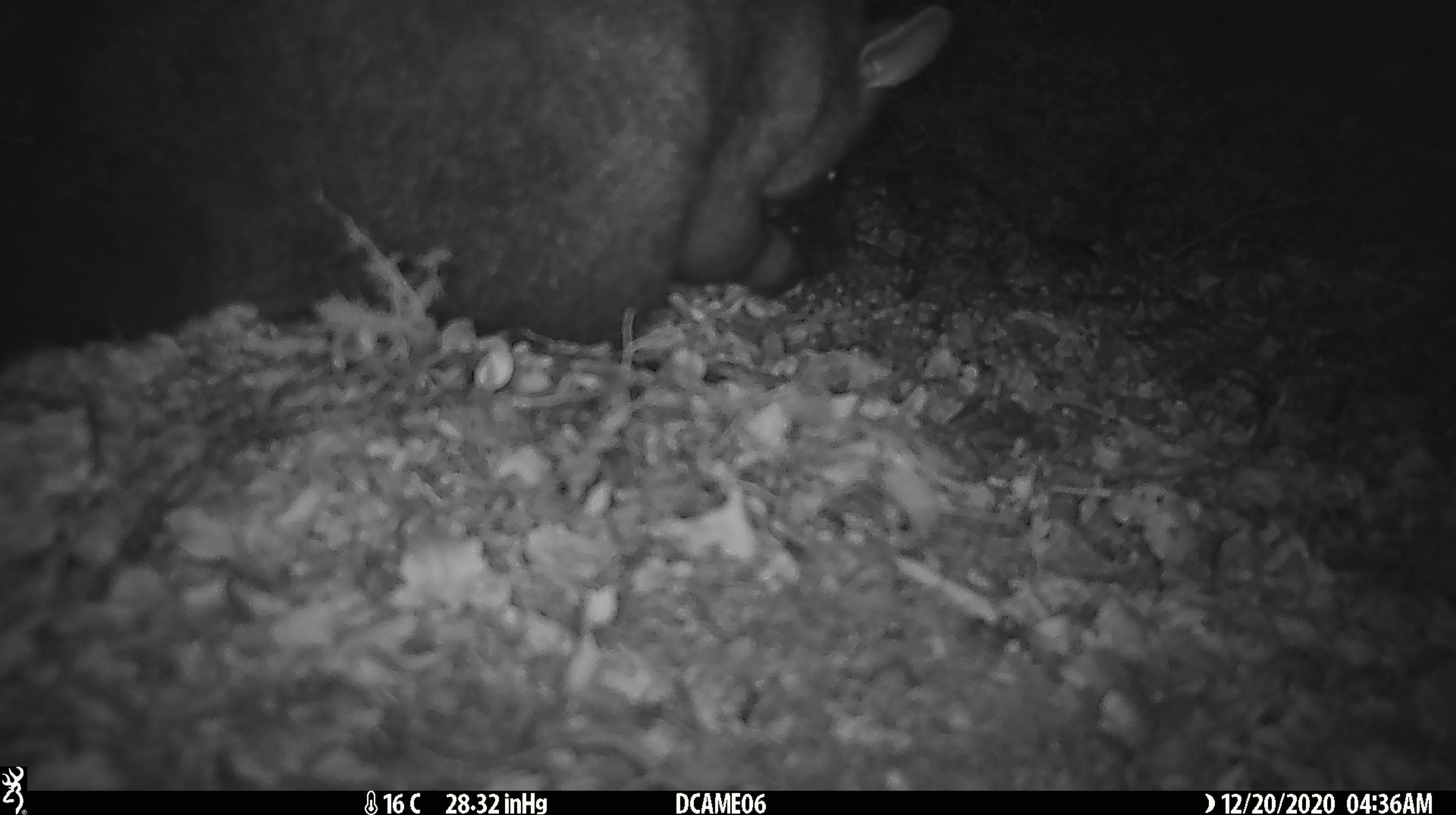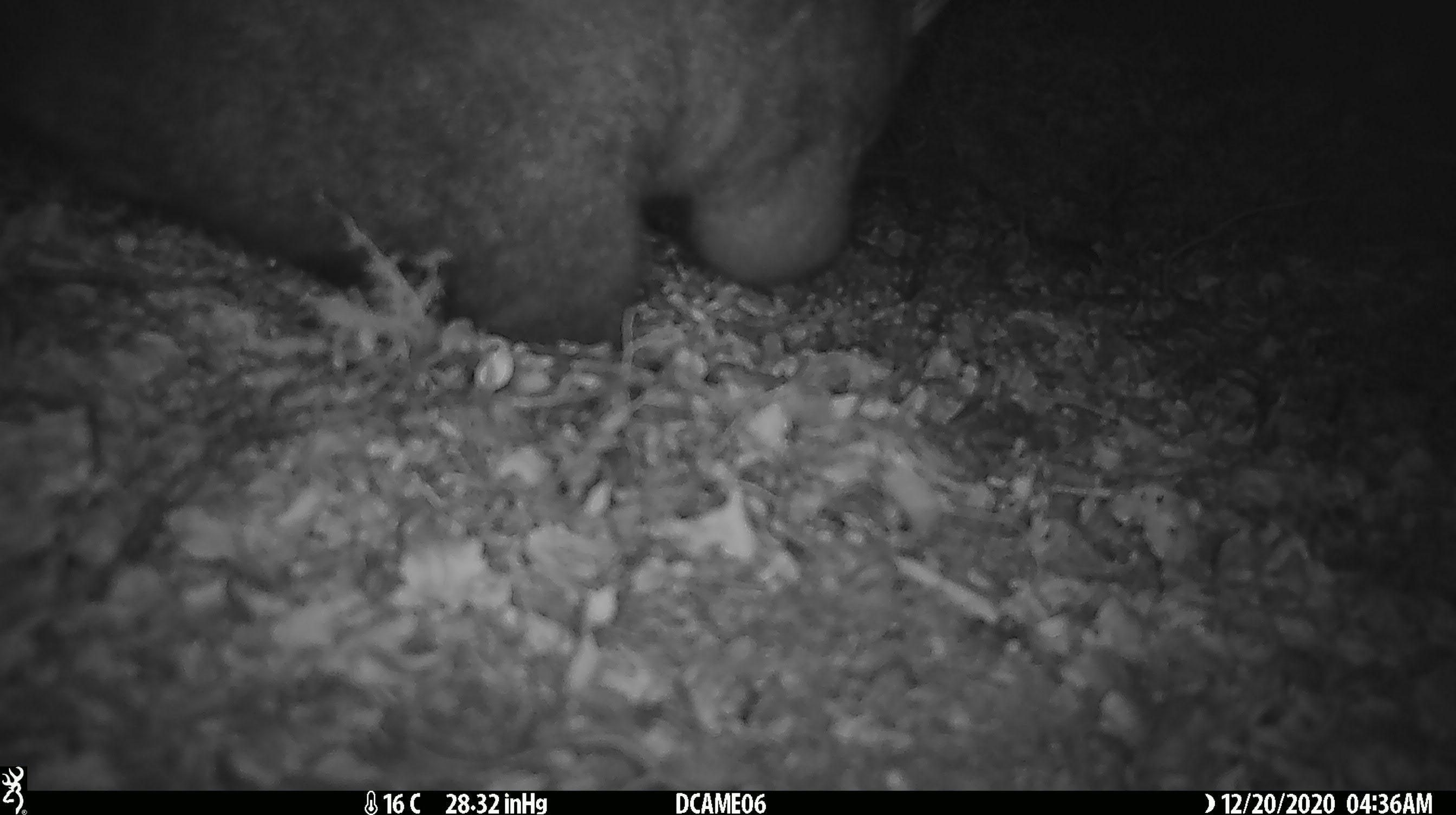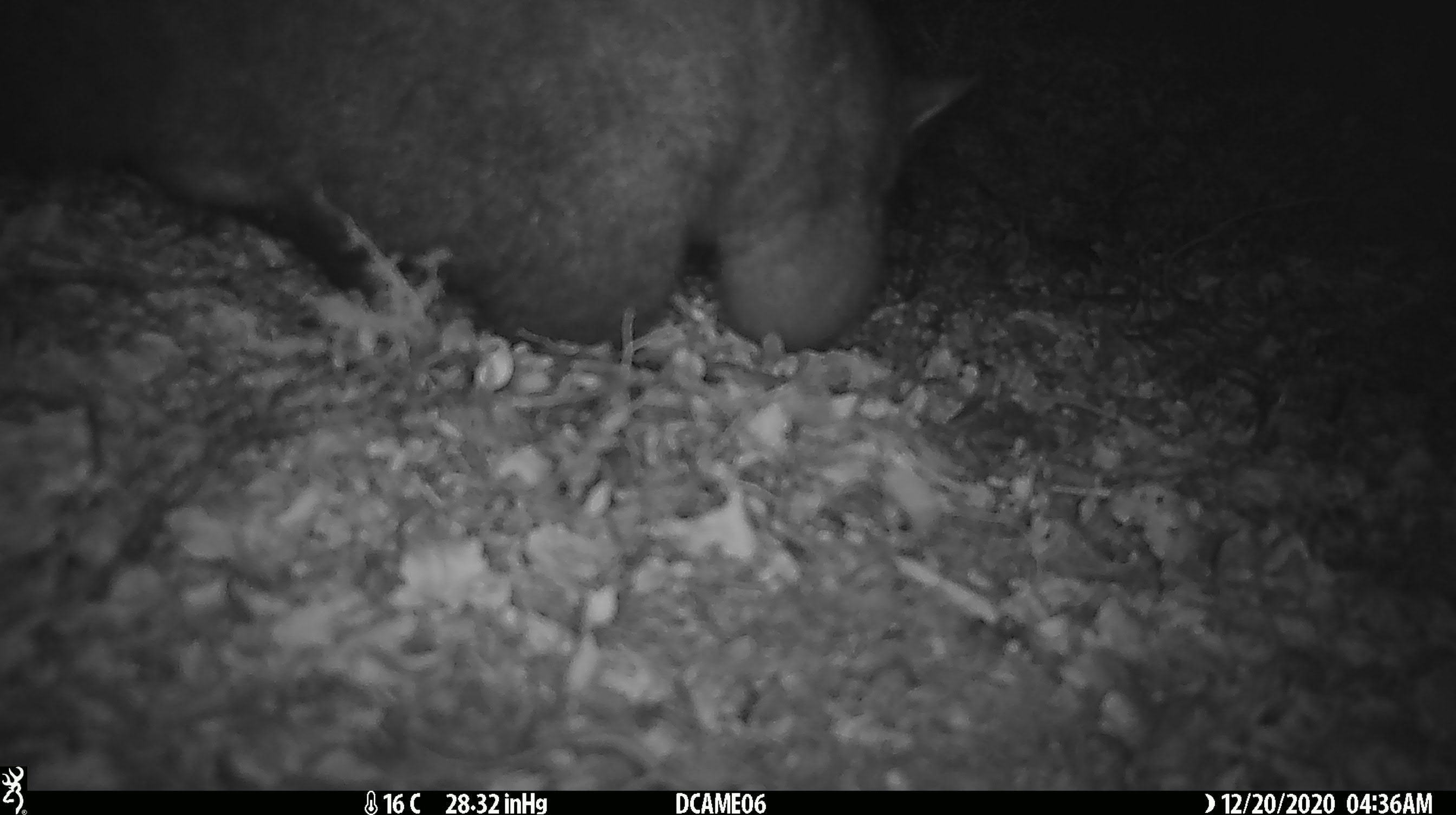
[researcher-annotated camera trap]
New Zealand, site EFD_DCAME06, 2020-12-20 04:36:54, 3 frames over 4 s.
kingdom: Animalia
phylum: Chordata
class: Mammalia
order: Diprotodontia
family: Phalangeridae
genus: Trichosurus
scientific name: Trichosurus vulpecula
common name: common brushtail possum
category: possum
Possum (common brushtail possum) (Trichosurus vulpecula).